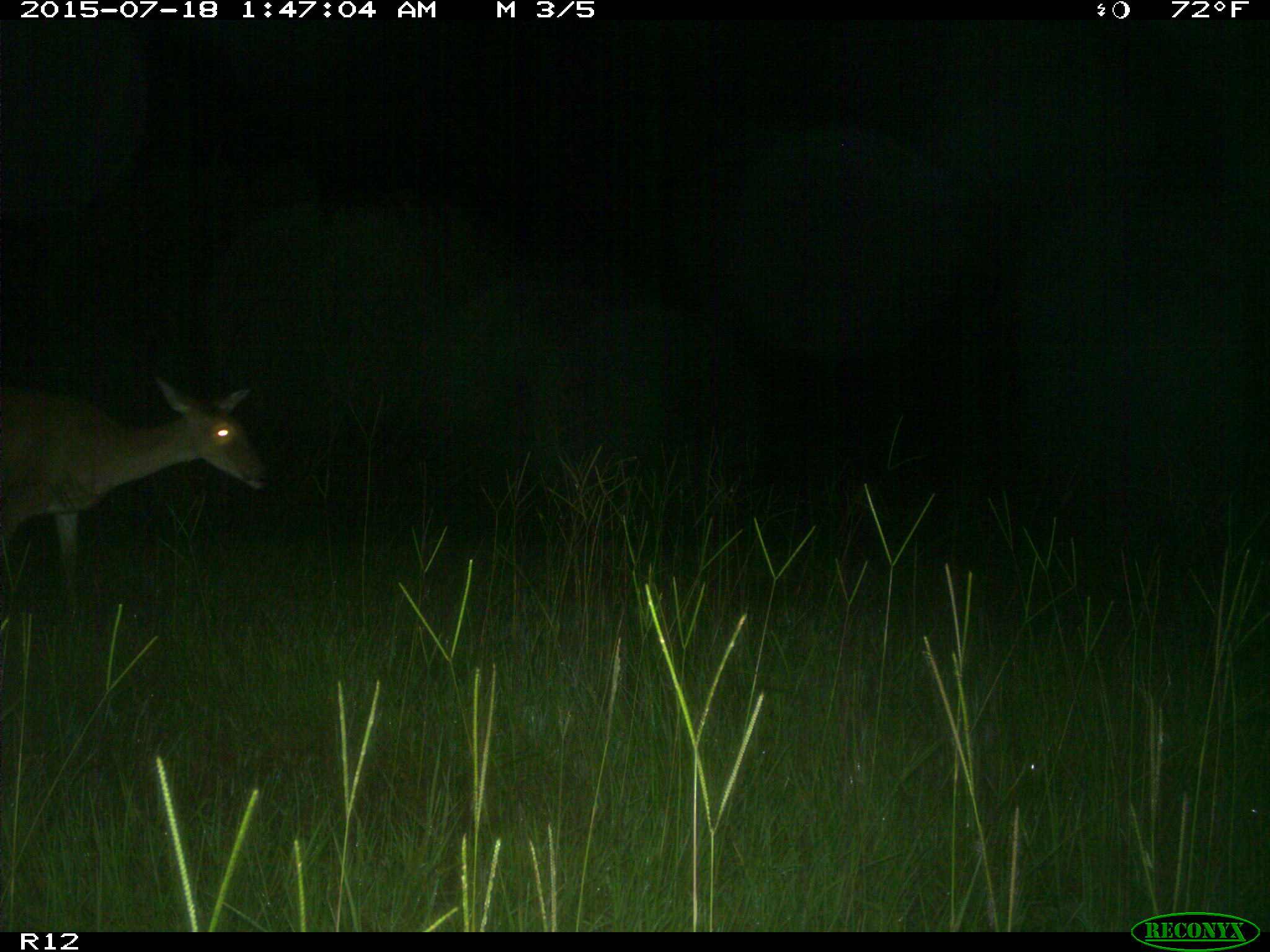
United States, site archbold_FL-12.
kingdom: Animalia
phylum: Chordata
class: Mammalia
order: Artiodactyla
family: Cervidae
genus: Odocoileus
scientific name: Odocoileus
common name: deer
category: unidentified deer